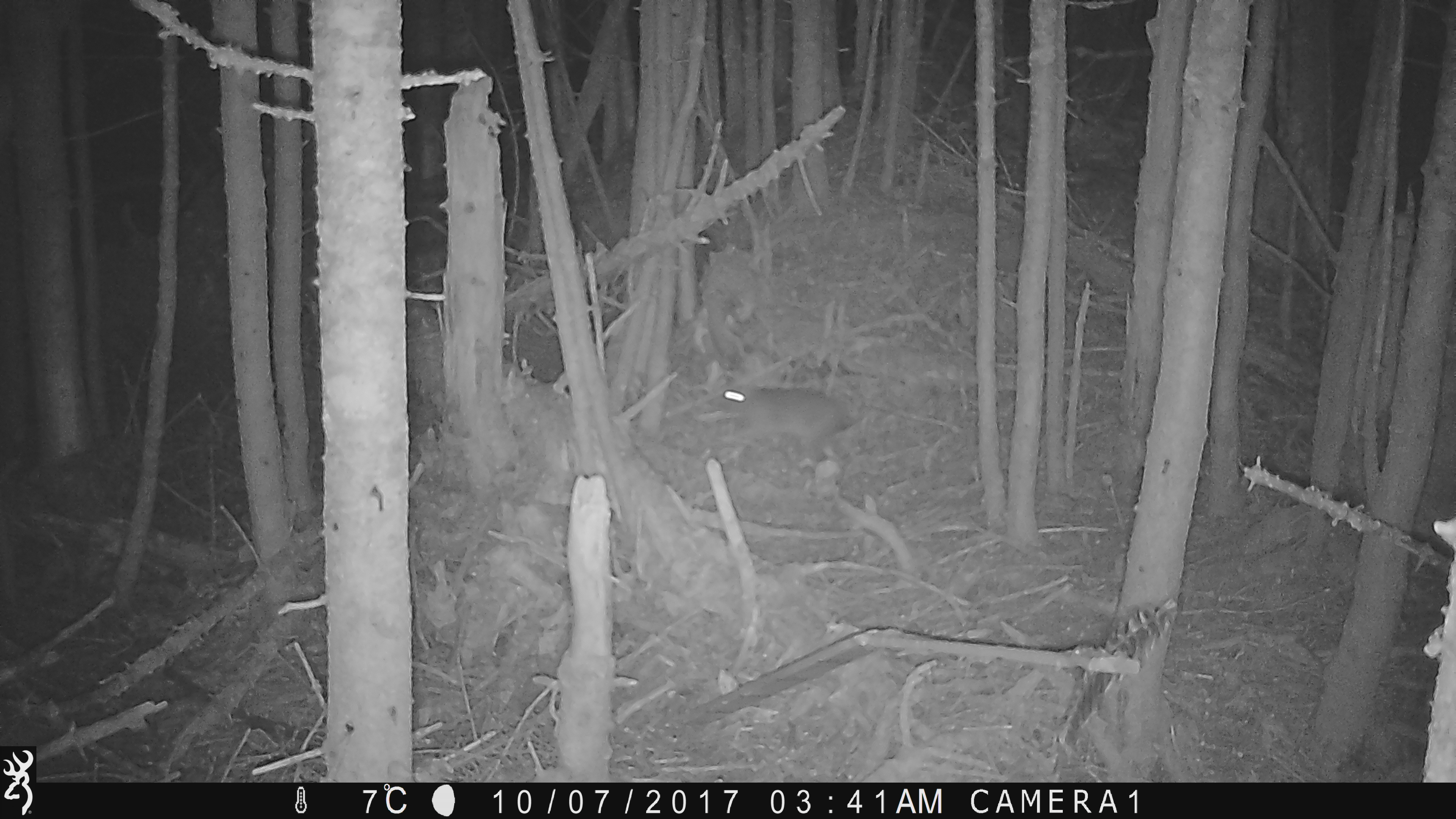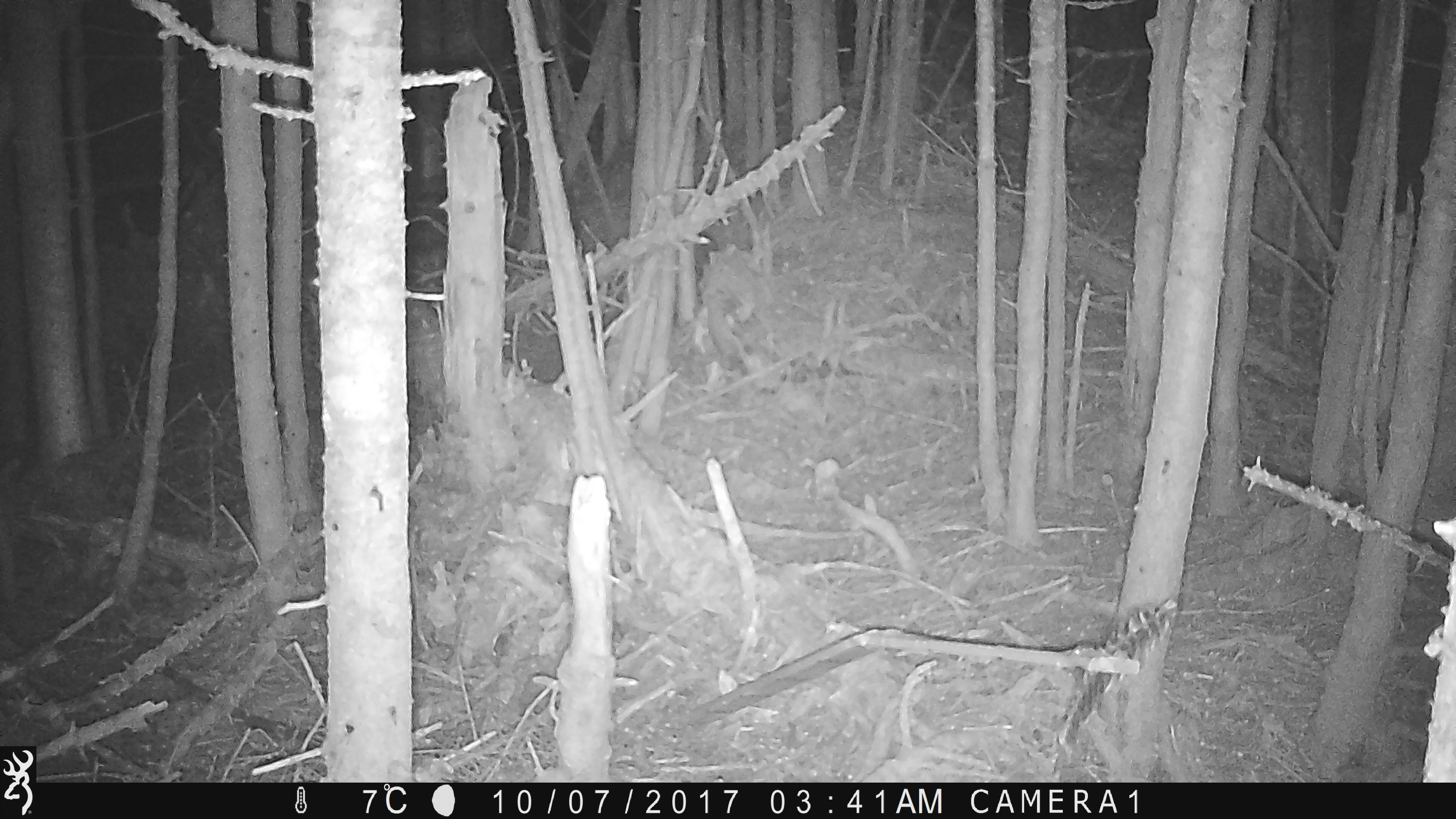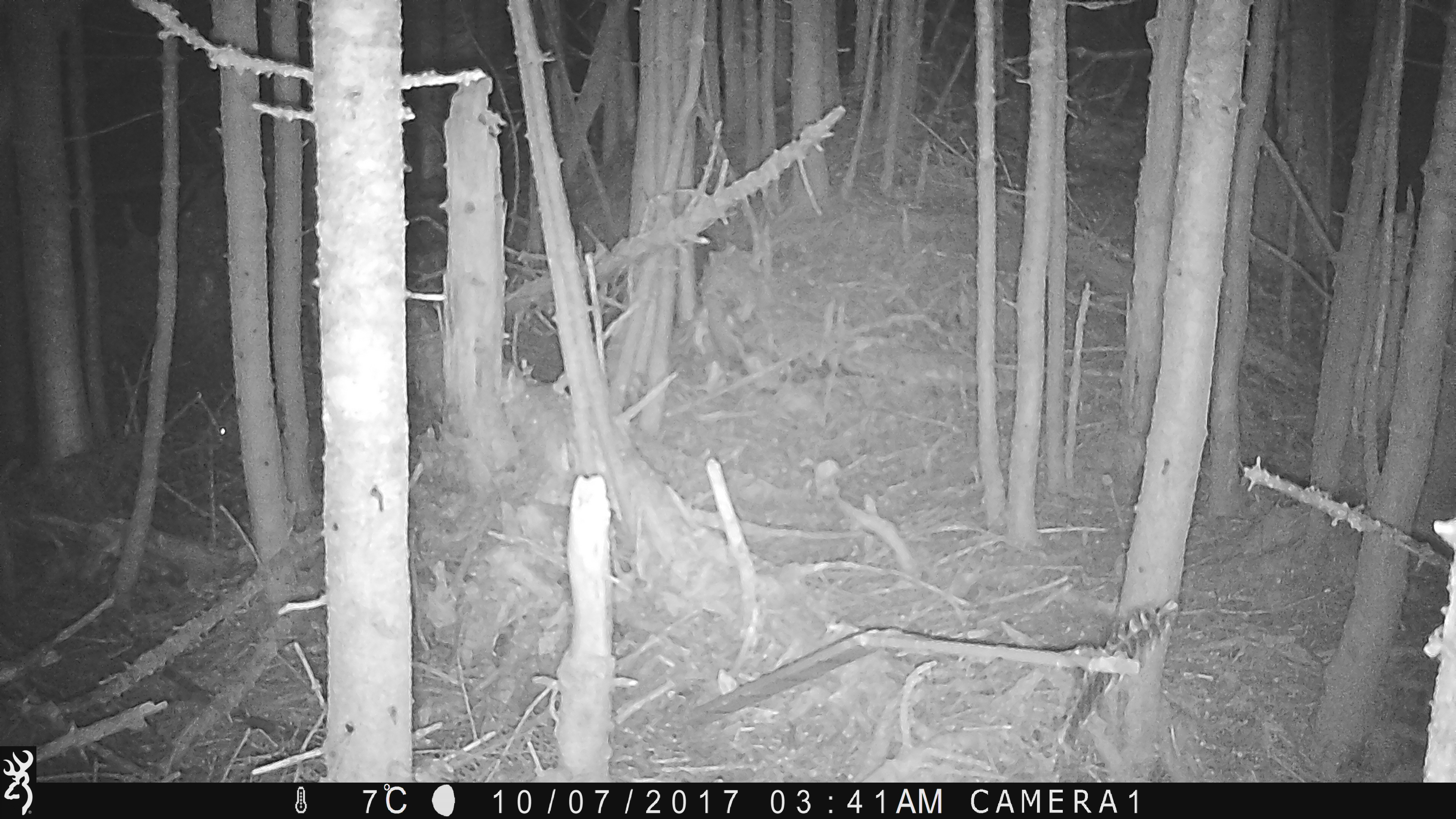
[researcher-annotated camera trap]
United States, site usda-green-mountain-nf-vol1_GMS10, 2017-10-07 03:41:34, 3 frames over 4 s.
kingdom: Animalia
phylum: Chordata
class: Mammalia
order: Lagomorpha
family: Leporidae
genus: Lepus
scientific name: Lepus americanus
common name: snowshoe hare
Snowshoe hare (Lepus americanus).